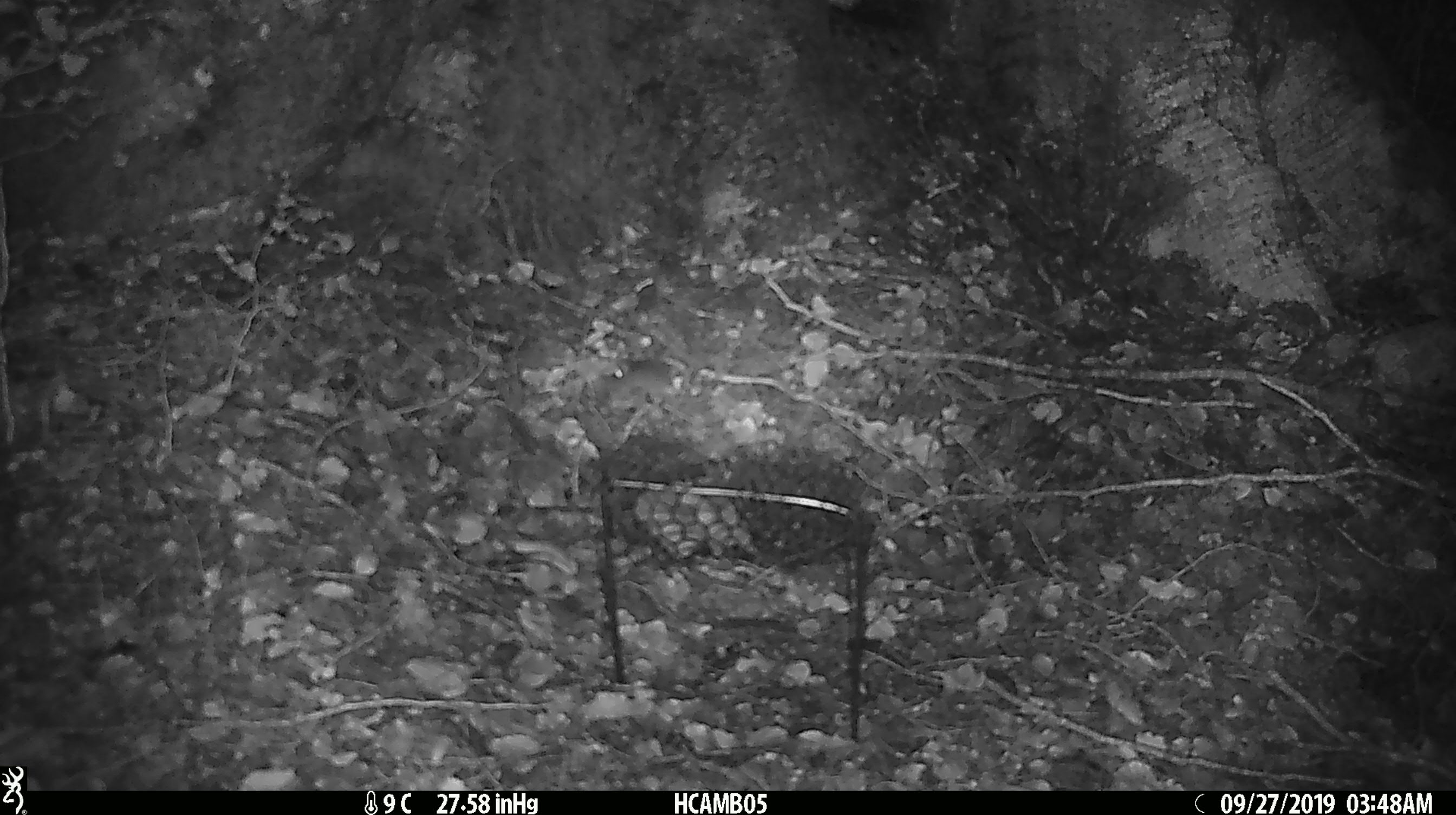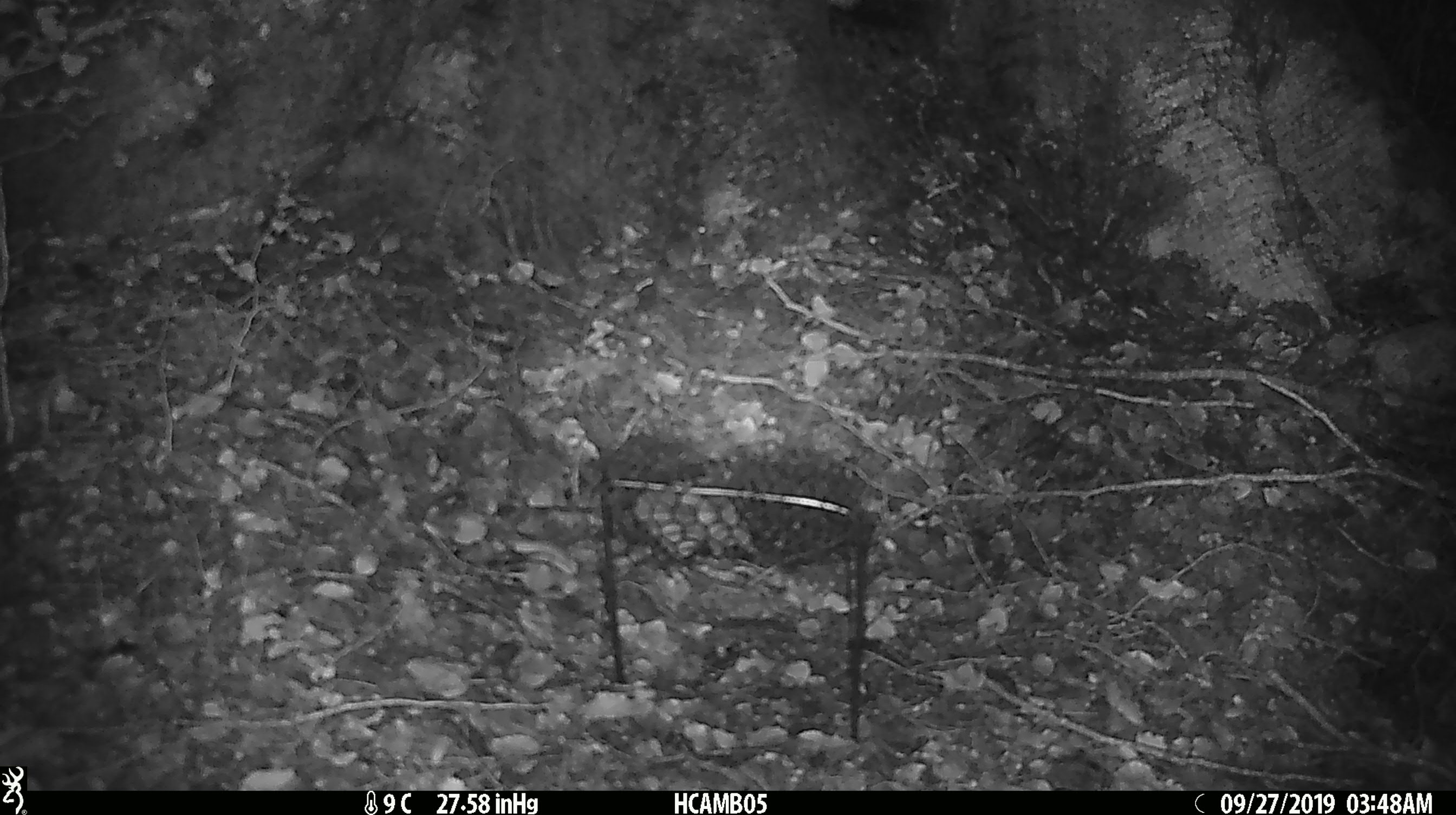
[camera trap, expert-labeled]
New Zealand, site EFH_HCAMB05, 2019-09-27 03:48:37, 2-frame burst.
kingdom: Animalia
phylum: Chordata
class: Mammalia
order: Rodentia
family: Muridae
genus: Mus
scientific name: Mus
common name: mouse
Mouse (Mus).